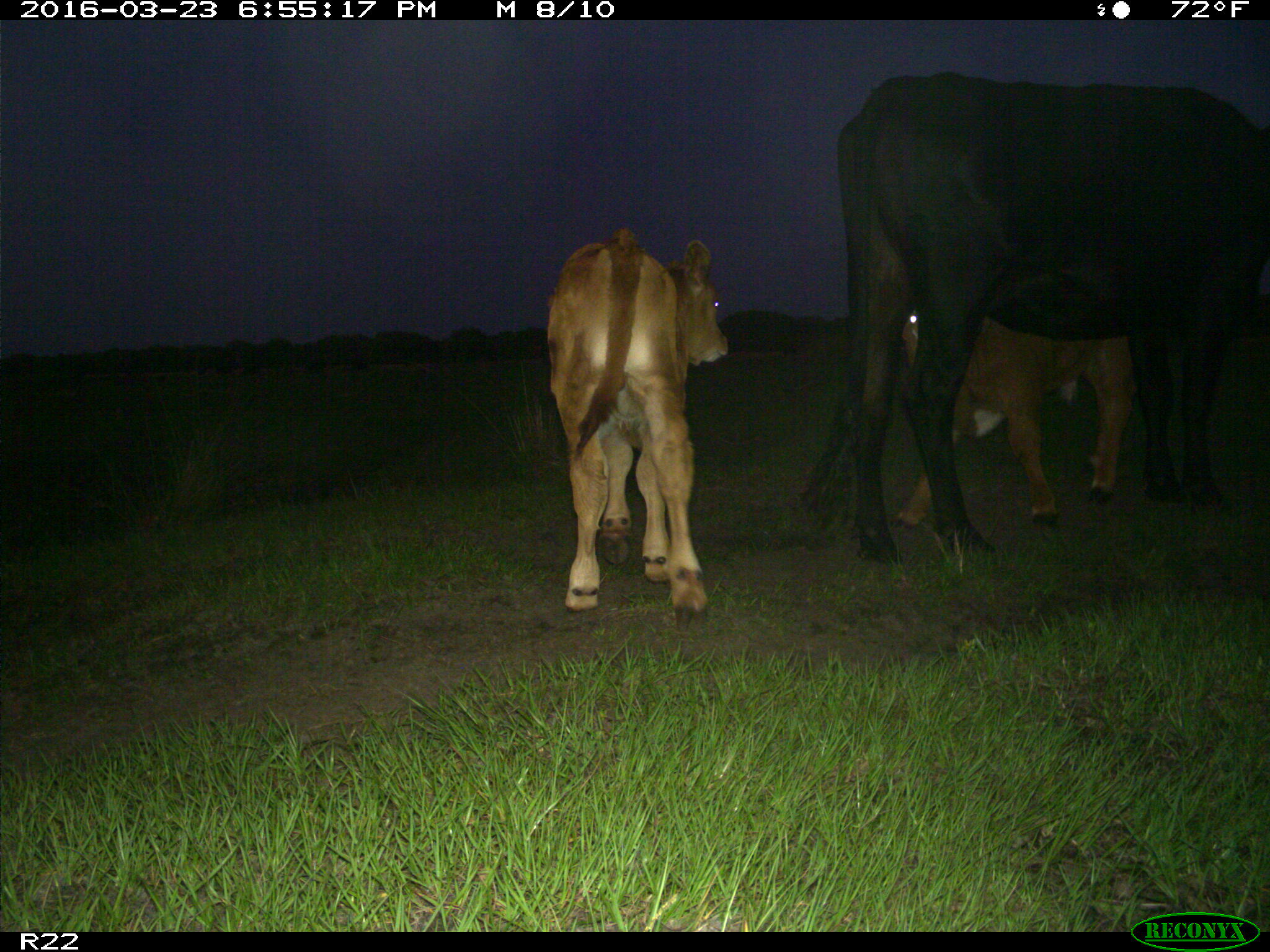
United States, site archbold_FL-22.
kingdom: Animalia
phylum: Chordata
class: Mammalia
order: Artiodactyla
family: Bovidae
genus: Bos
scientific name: Bos taurus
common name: domestic cow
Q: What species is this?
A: Bos taurus (domestic cow).